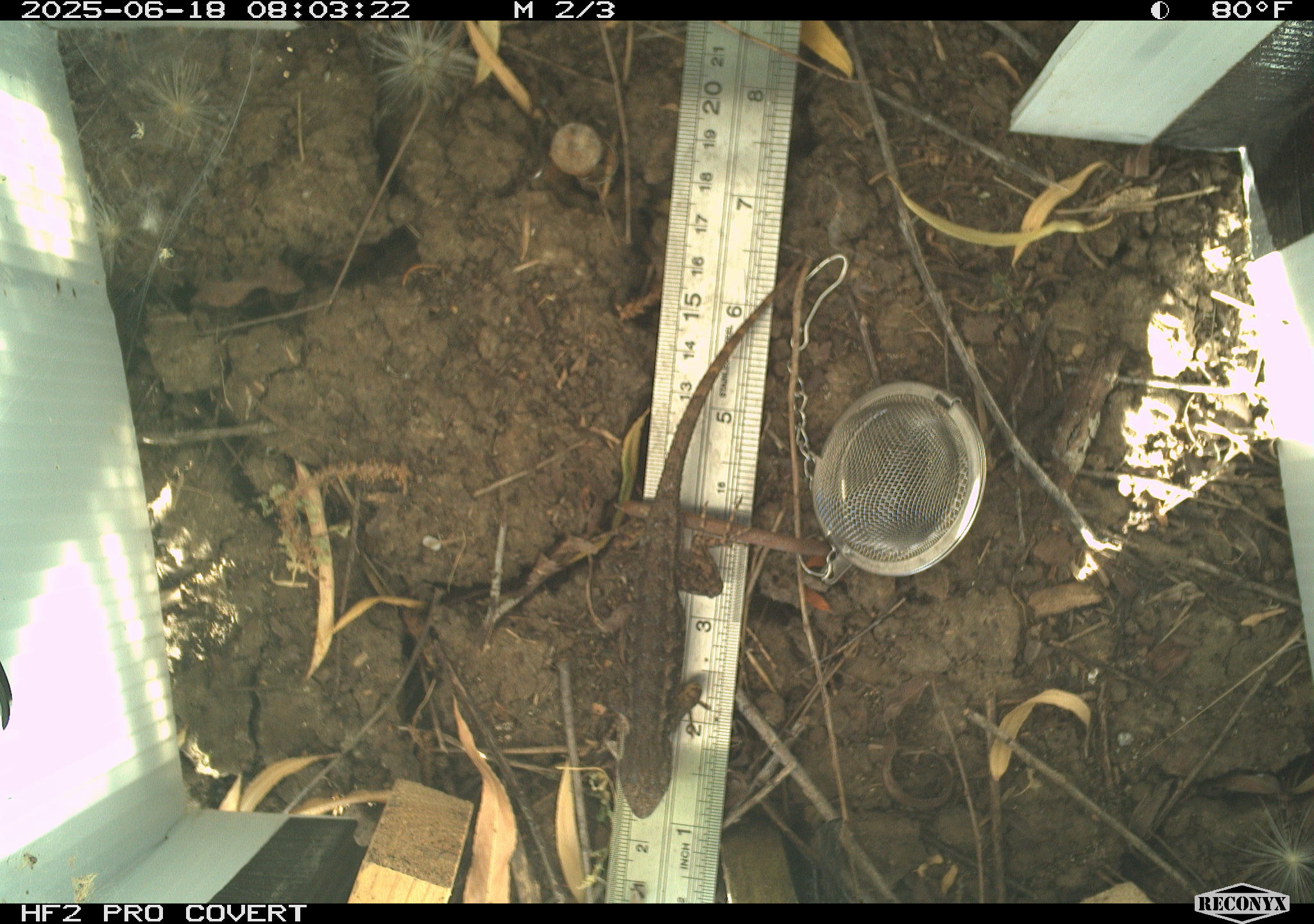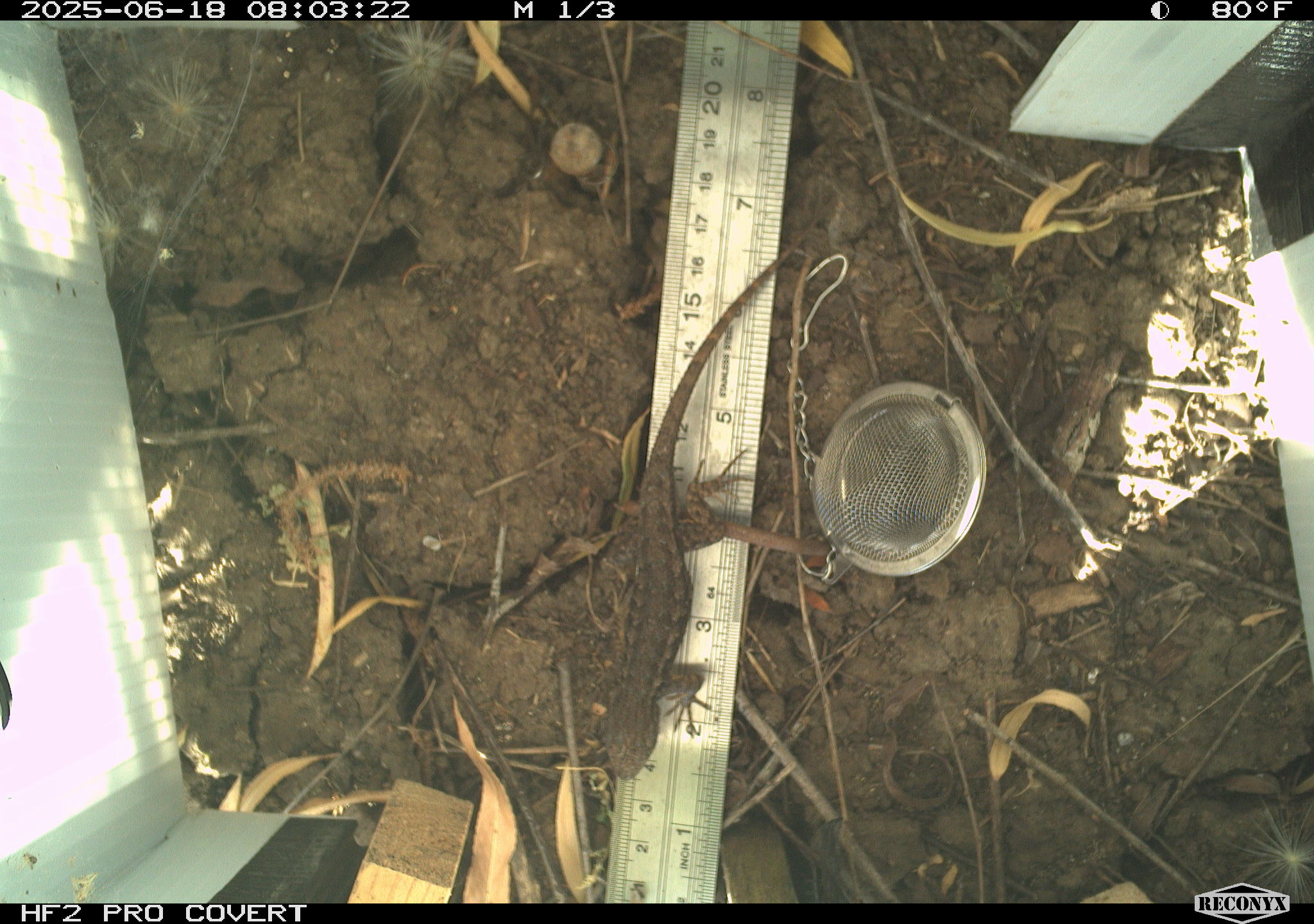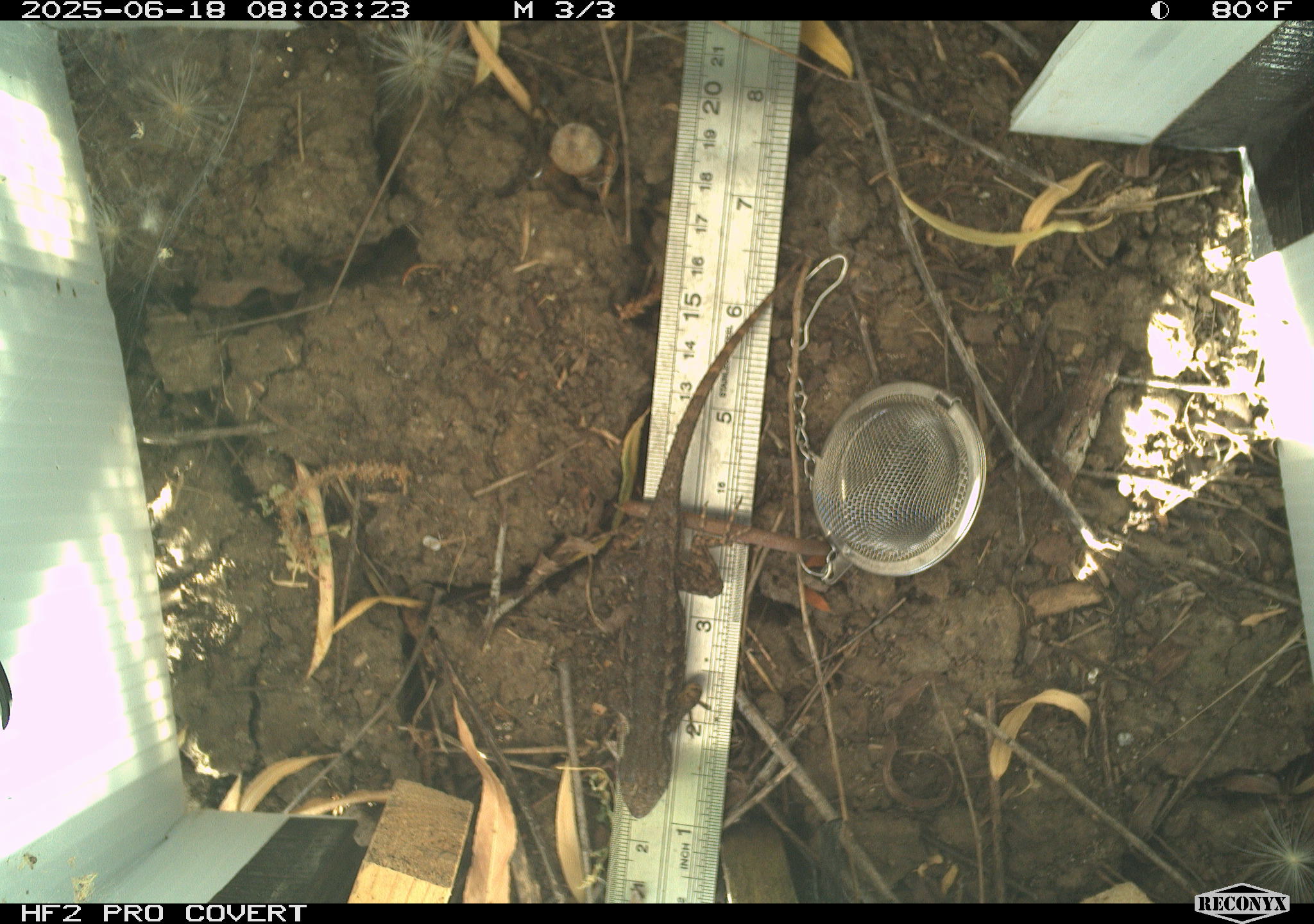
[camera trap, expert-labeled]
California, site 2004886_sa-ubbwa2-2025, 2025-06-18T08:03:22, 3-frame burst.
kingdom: Animalia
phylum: Chordata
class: Reptilia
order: Squamata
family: Phrynosomatidae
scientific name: Phrynosomatidae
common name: north american spiny lizards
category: sceloporus/uta species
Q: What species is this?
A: Sceloporus/uta species (north american spiny lizards) (Phrynosomatidae).